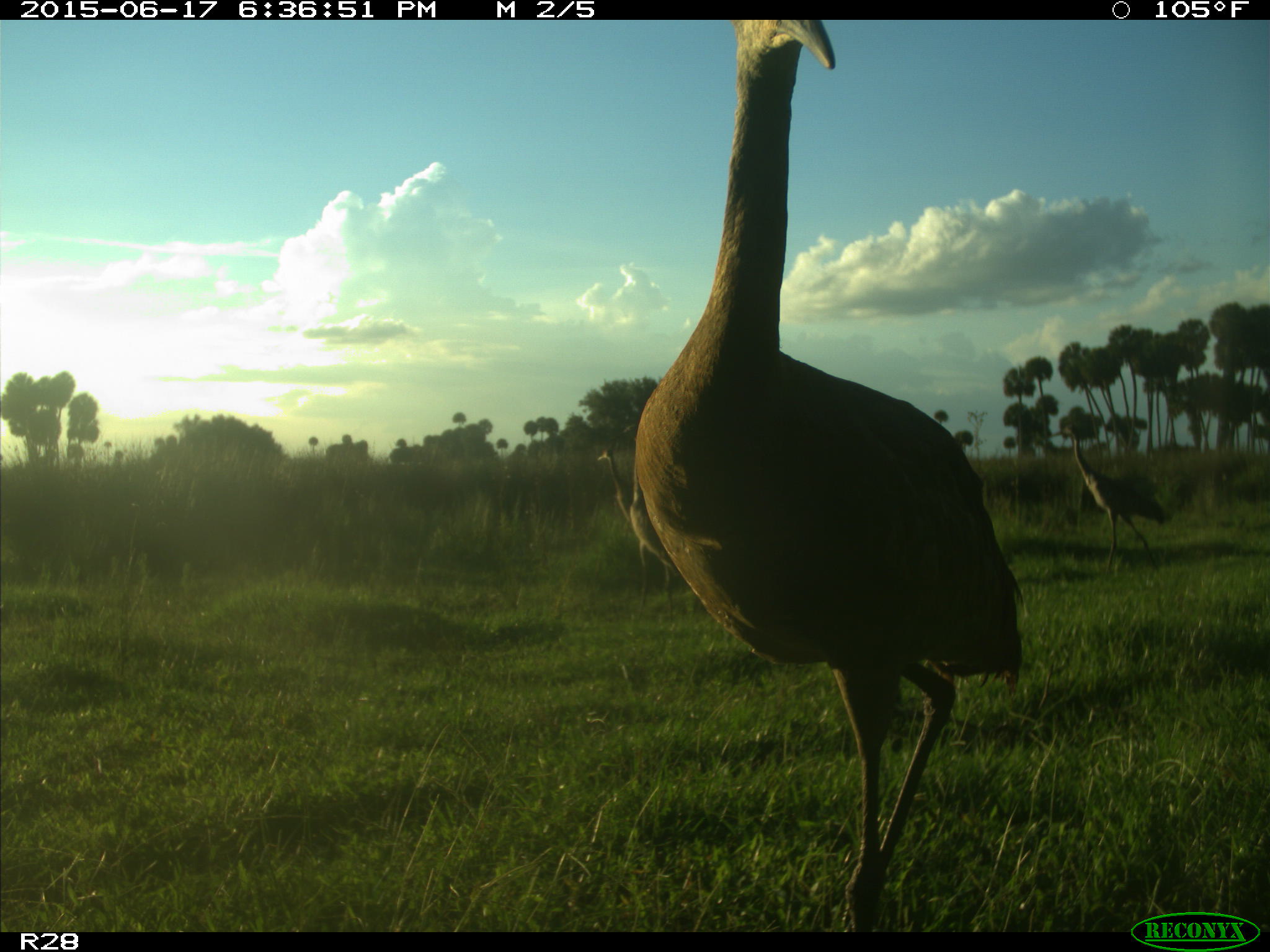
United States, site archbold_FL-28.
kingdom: Animalia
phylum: Chordata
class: Aves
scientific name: Aves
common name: birds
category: unidentified bird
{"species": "unidentified bird (birds) (Aves)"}